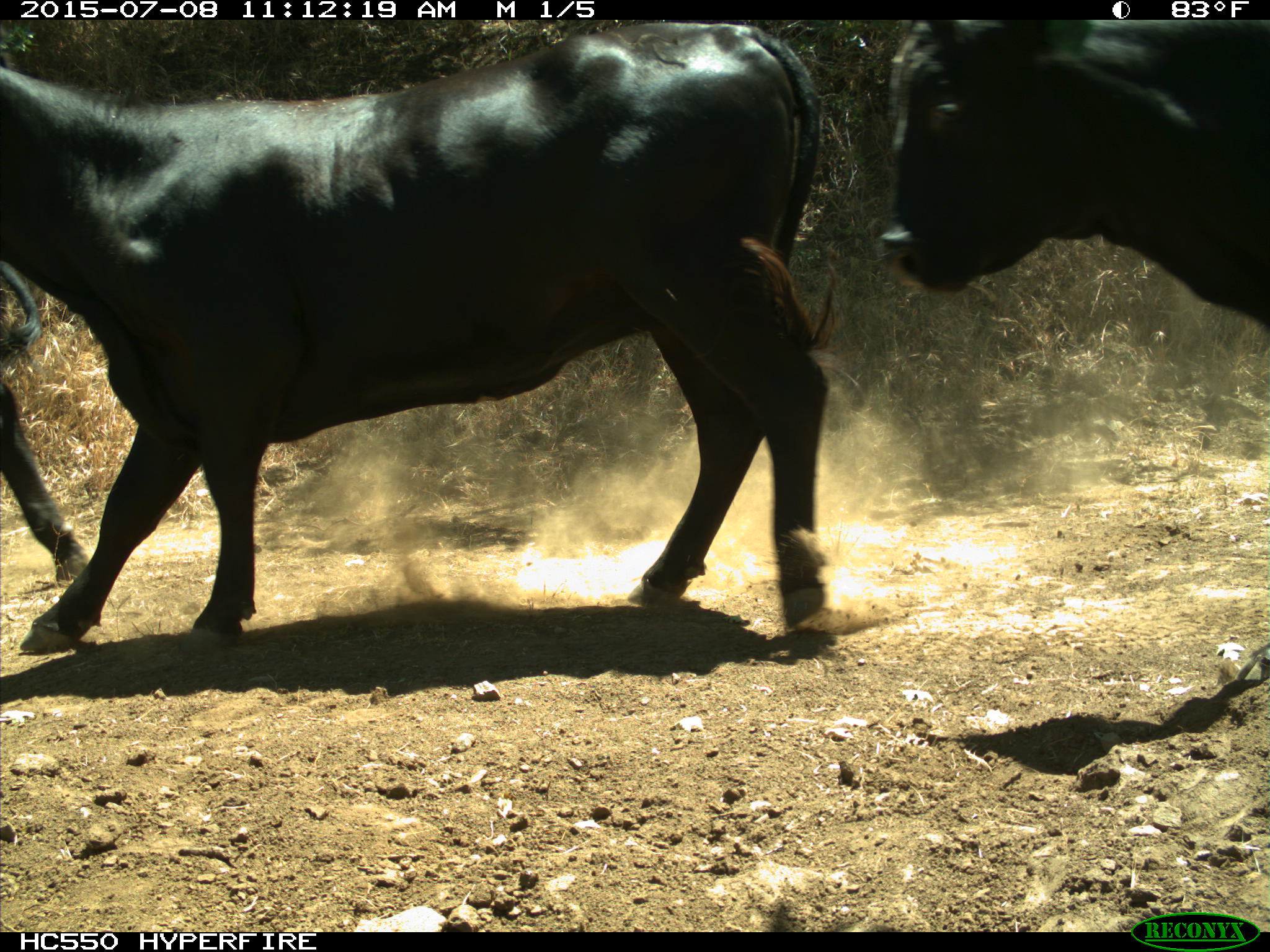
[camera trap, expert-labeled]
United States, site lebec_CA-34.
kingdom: Animalia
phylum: Chordata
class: Mammalia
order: Artiodactyla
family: Bovidae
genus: Bos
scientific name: Bos taurus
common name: domestic cow